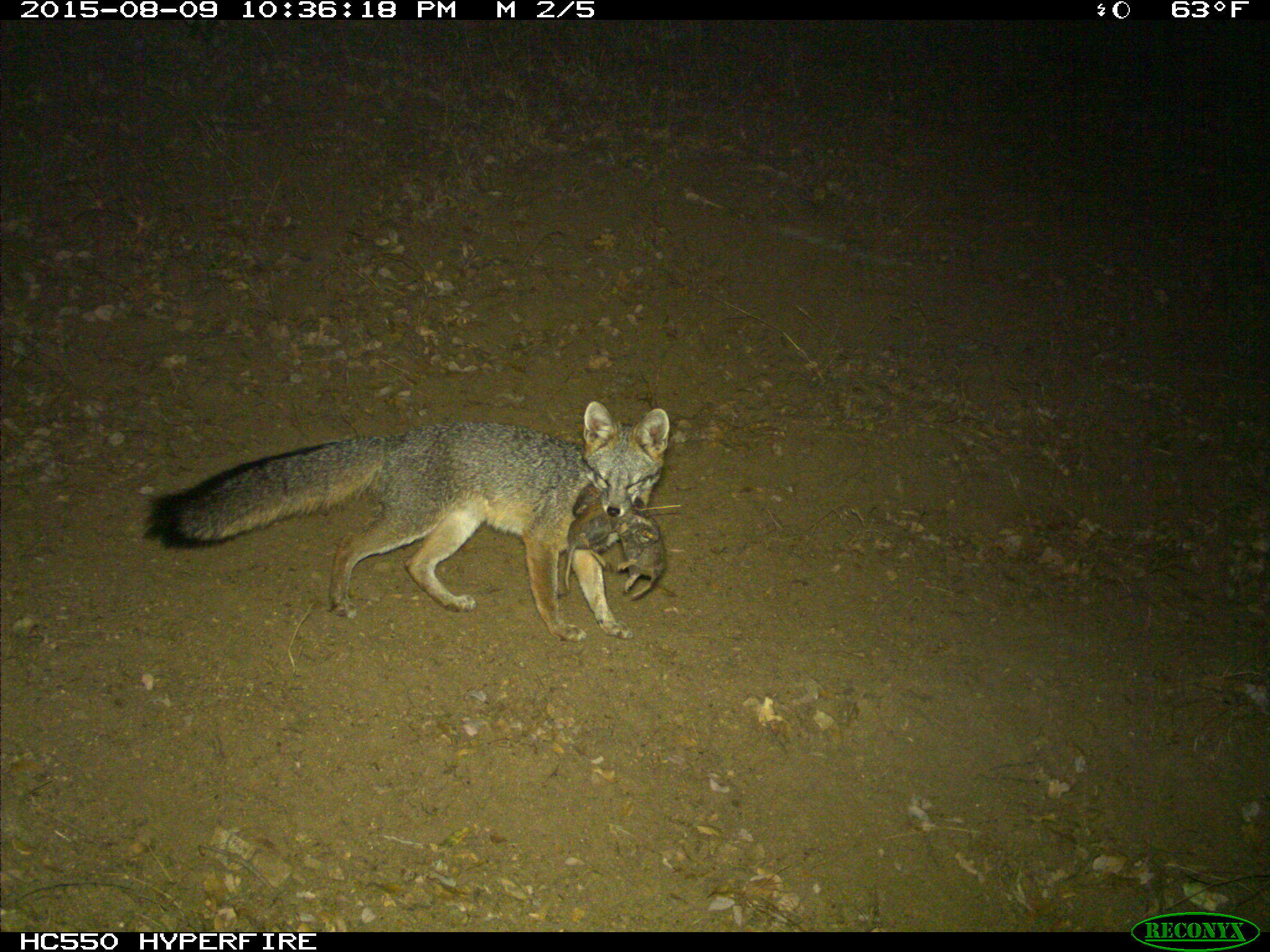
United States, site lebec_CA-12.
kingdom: Animalia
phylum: Chordata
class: Mammalia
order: Carnivora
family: Canidae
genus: Urocyon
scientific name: Urocyon cinereoargenteus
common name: gray fox